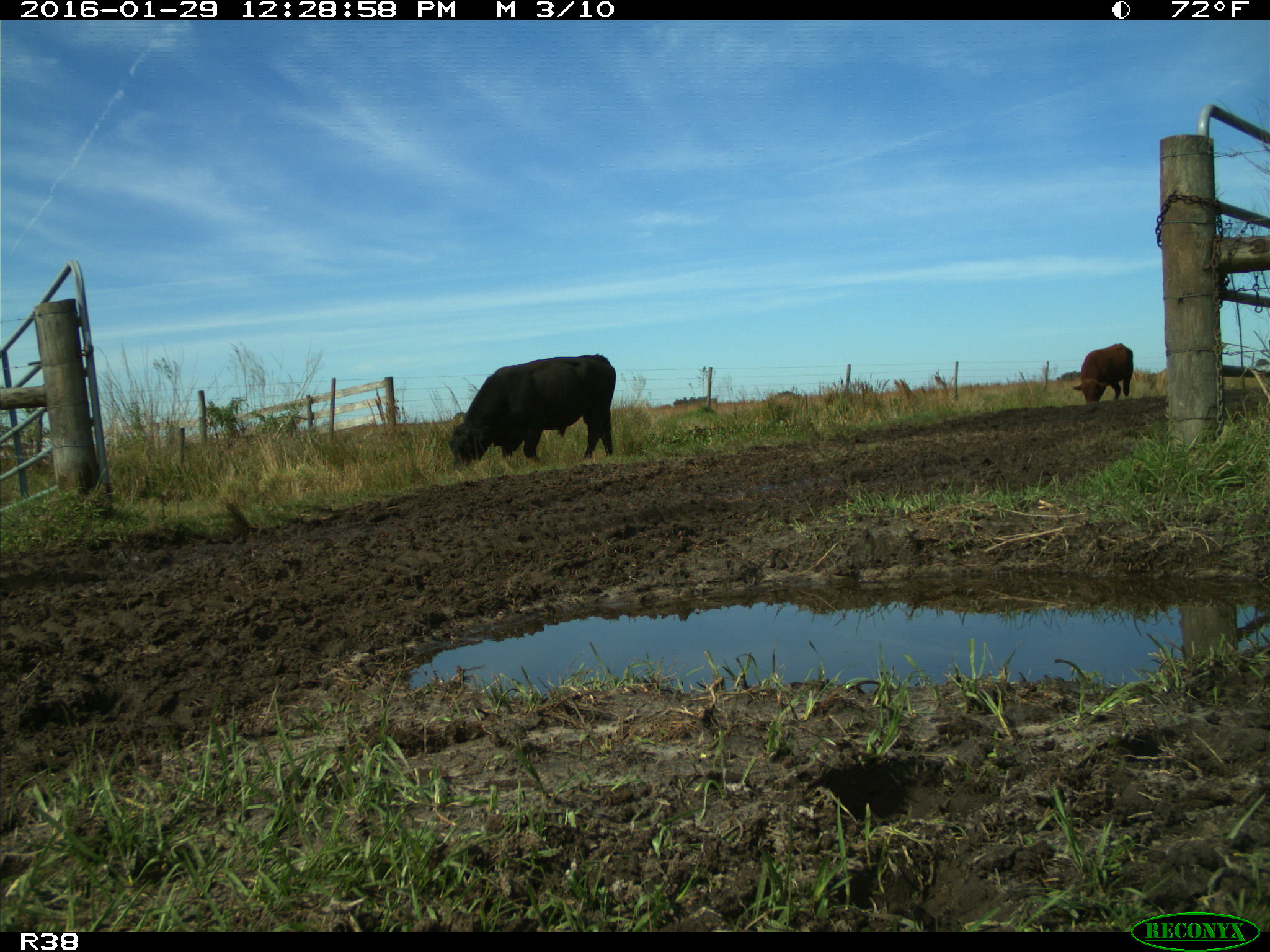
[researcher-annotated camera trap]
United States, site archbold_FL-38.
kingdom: Animalia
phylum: Chordata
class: Mammalia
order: Artiodactyla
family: Bovidae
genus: Bos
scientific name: Bos taurus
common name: domestic cow